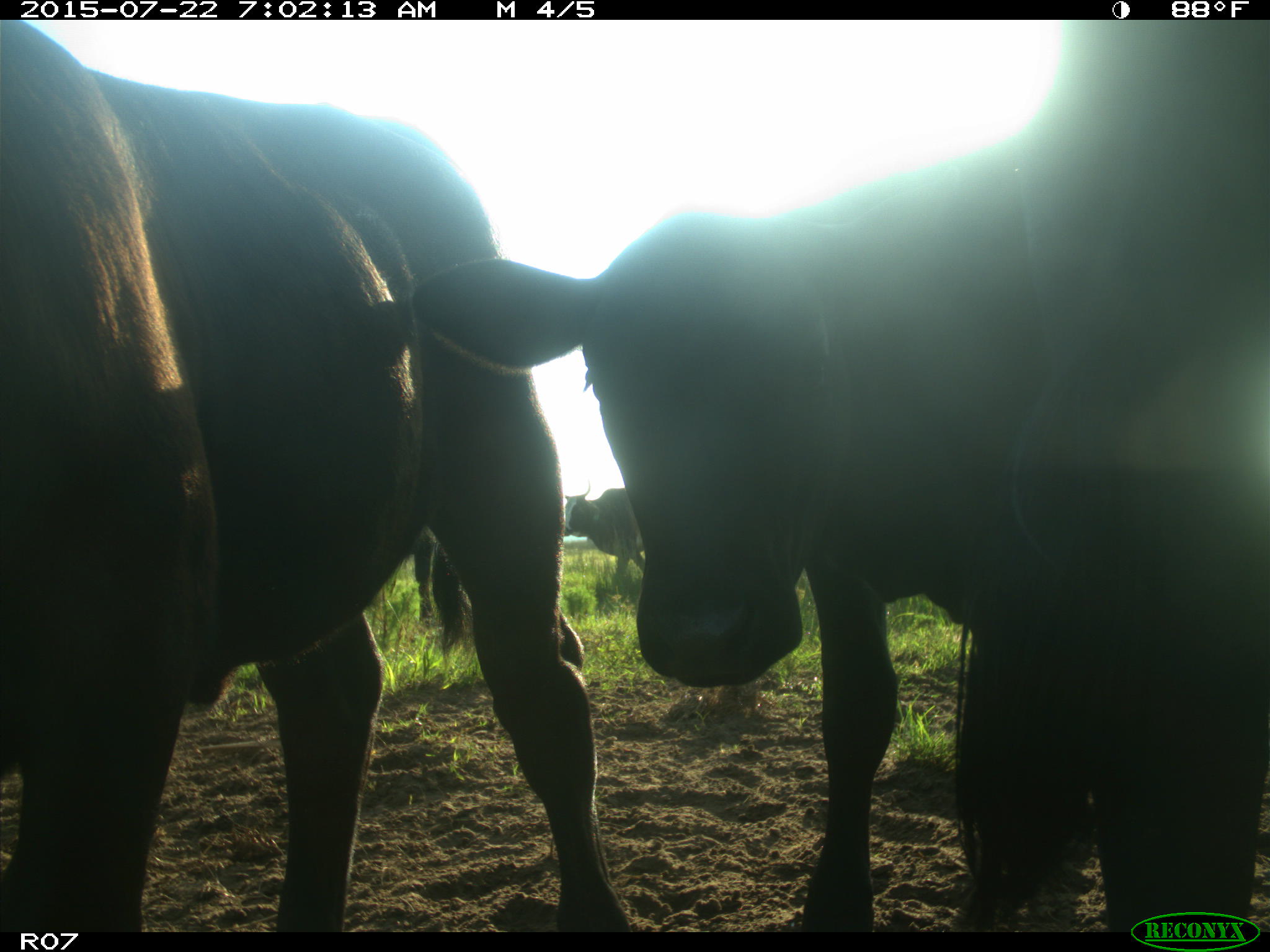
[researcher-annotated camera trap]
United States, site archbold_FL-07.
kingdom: Animalia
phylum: Chordata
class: Mammalia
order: Artiodactyla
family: Bovidae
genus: Bos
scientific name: Bos taurus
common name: domestic cow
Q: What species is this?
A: Bos taurus (domestic cow).